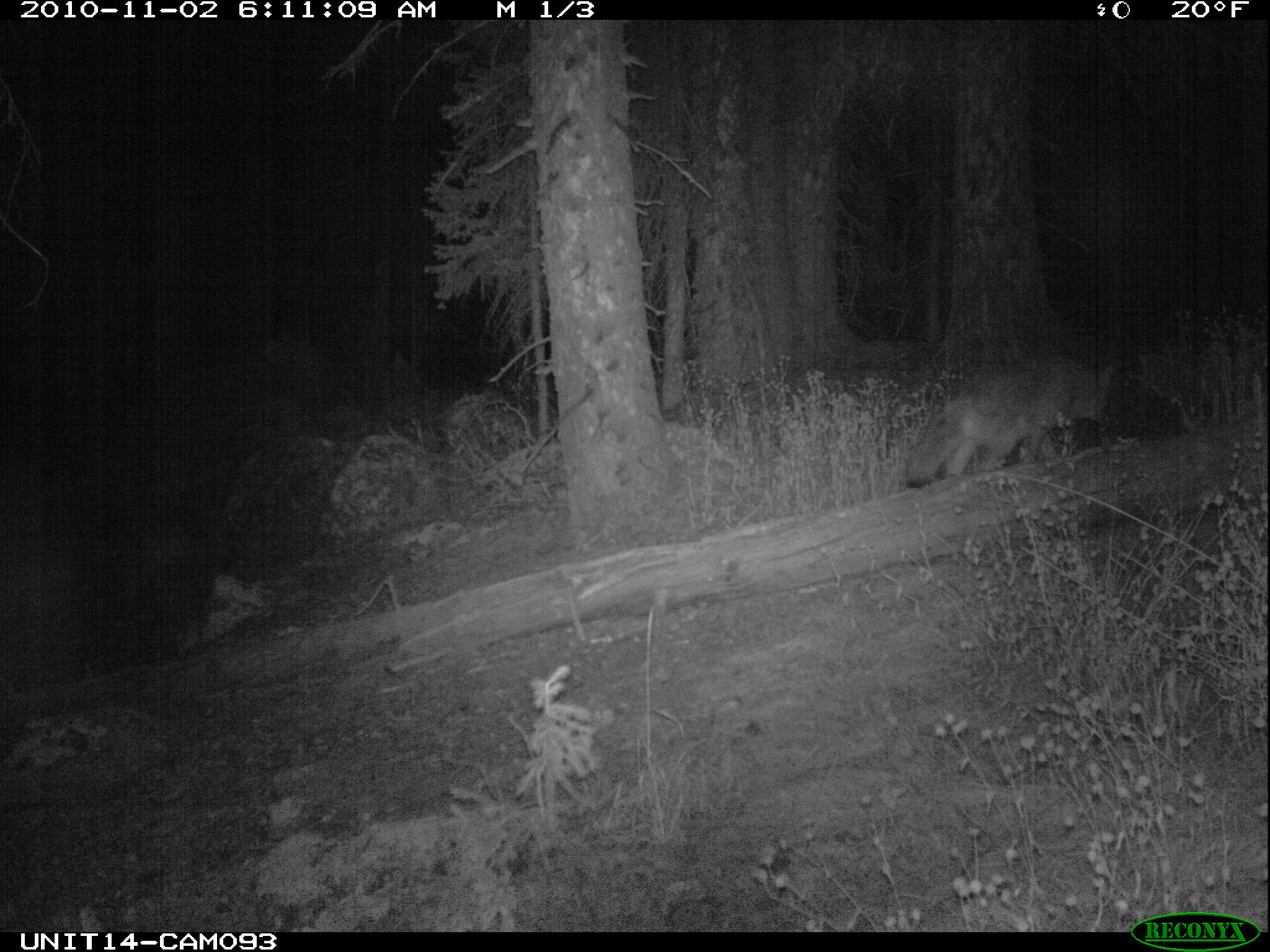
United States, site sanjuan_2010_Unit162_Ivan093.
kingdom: Animalia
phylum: Chordata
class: Mammalia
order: Carnivora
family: Canidae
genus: Canis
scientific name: Canis latrans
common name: coyote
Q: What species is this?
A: Canis latrans (coyote).